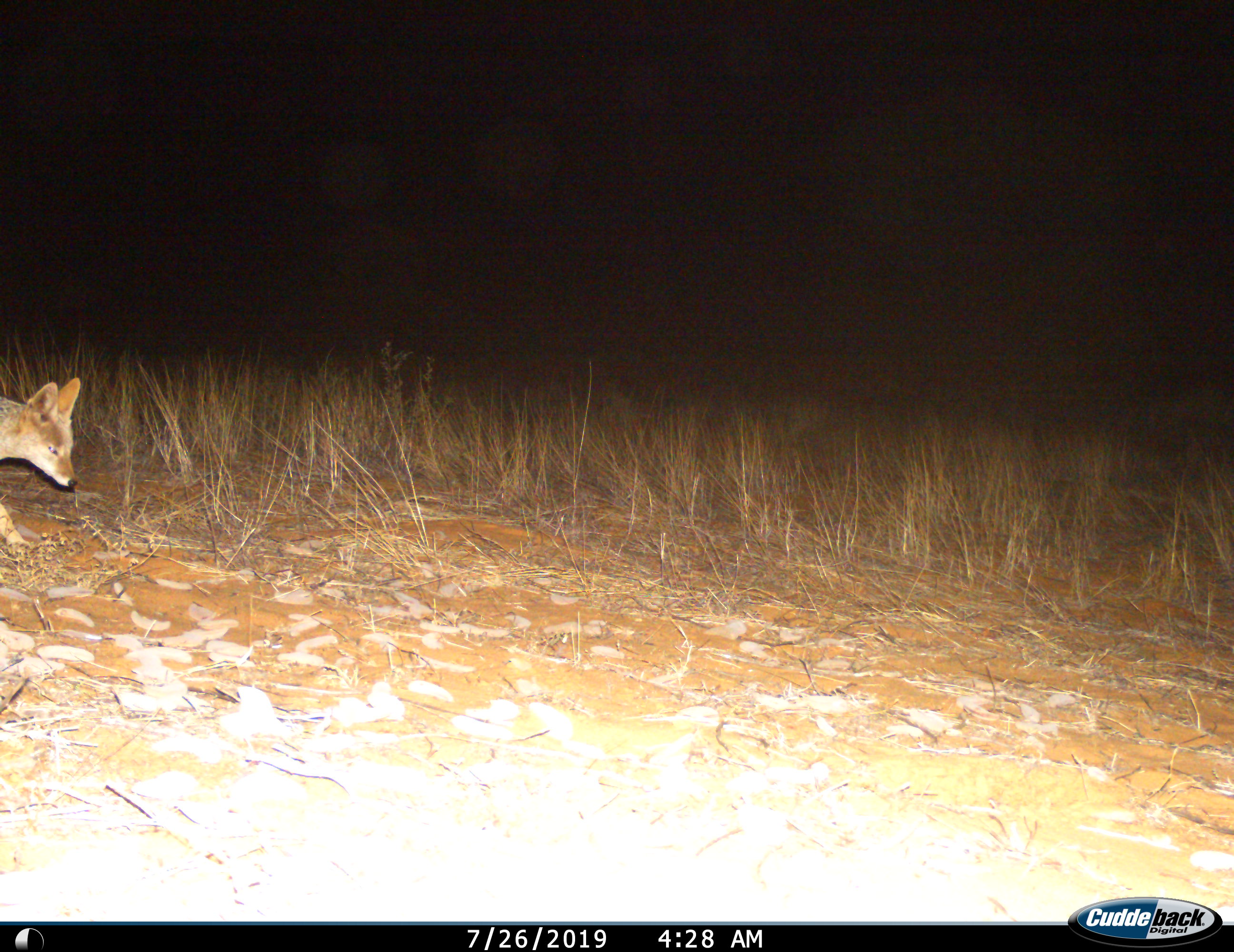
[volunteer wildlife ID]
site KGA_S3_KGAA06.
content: unidentified animal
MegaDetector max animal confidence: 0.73